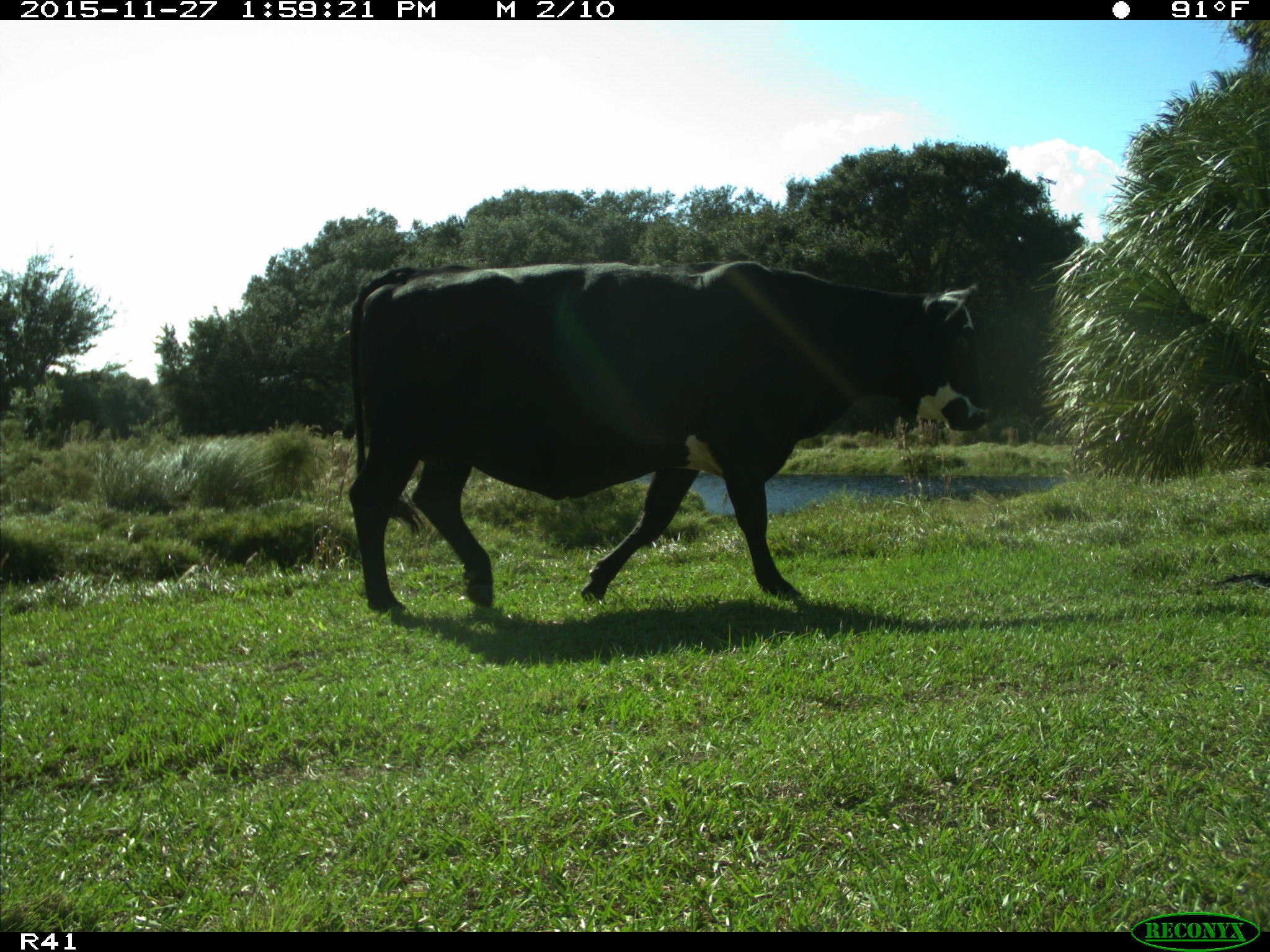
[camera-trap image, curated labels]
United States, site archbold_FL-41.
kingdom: Animalia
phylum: Chordata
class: Mammalia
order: Artiodactyla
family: Bovidae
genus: Bos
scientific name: Bos taurus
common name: domestic cow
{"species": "Bos taurus (domestic cow)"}